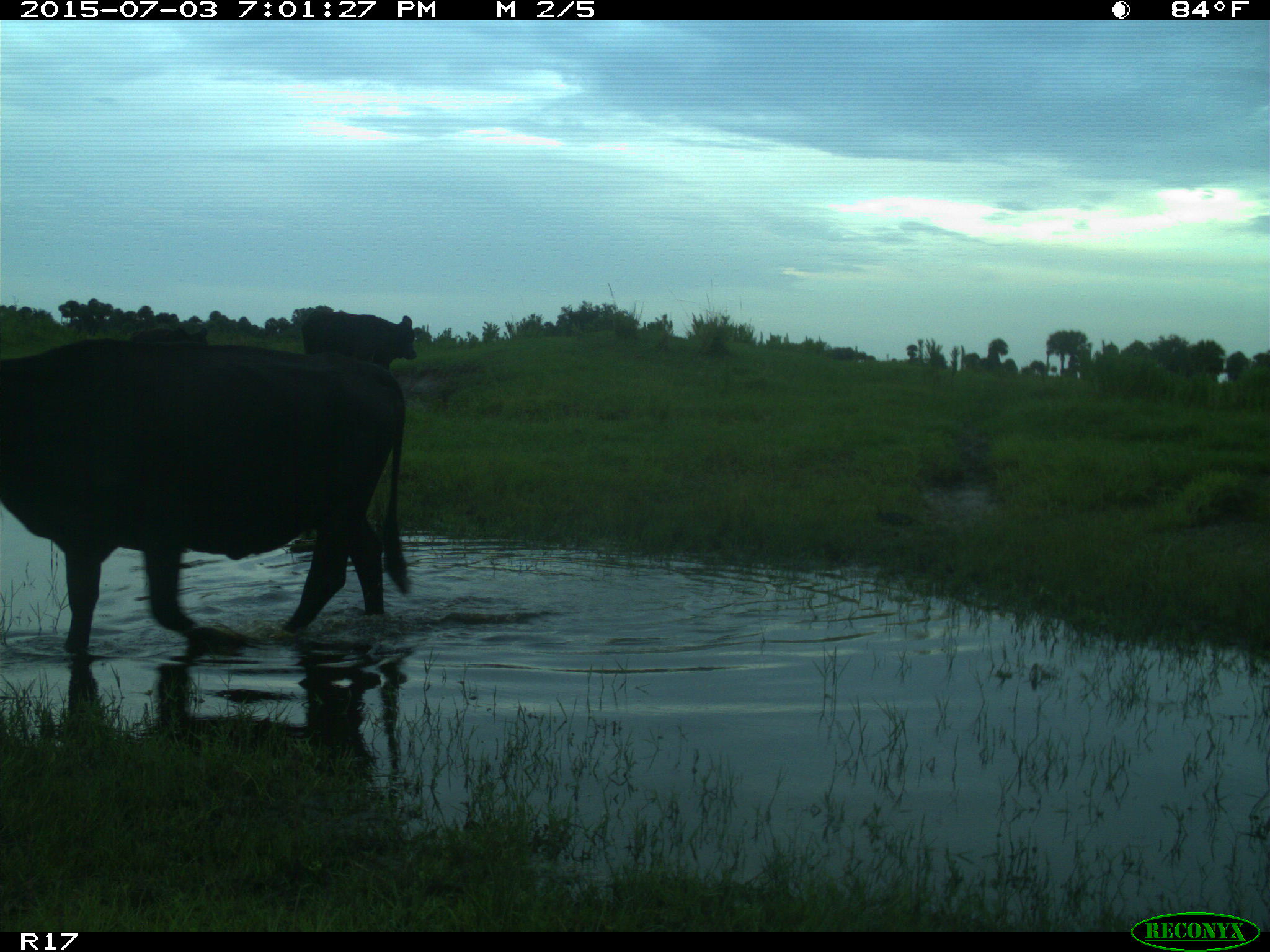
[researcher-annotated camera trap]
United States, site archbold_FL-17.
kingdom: Animalia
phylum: Chordata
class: Mammalia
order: Artiodactyla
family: Bovidae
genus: Bos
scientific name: Bos taurus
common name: domestic cow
Bos taurus (domestic cow).